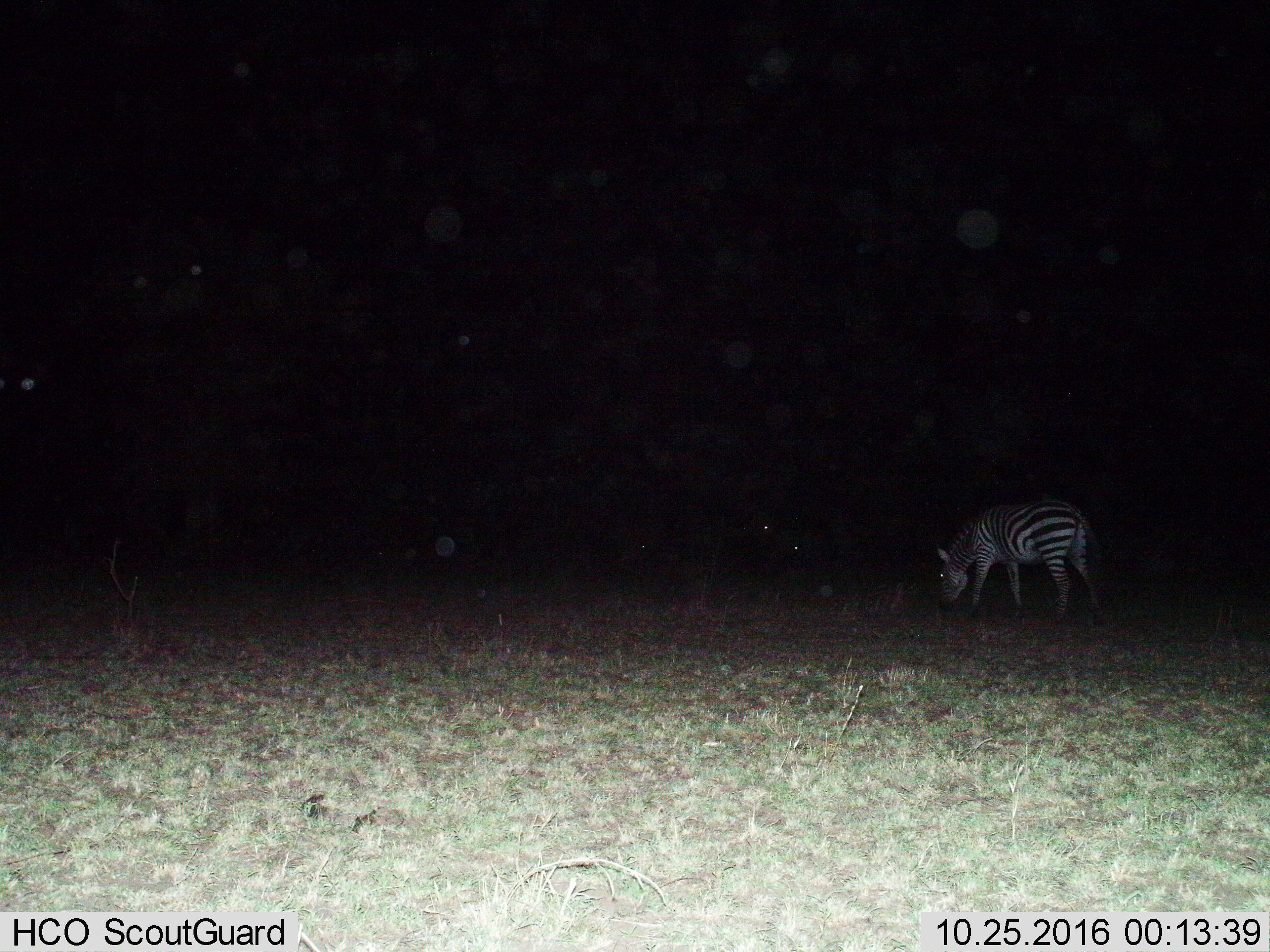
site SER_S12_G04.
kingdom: Animalia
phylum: Chordata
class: Mammalia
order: Perissodactyla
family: Equidae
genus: Equus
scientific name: Equus quagga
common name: plains zebra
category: zebraplains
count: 1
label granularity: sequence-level